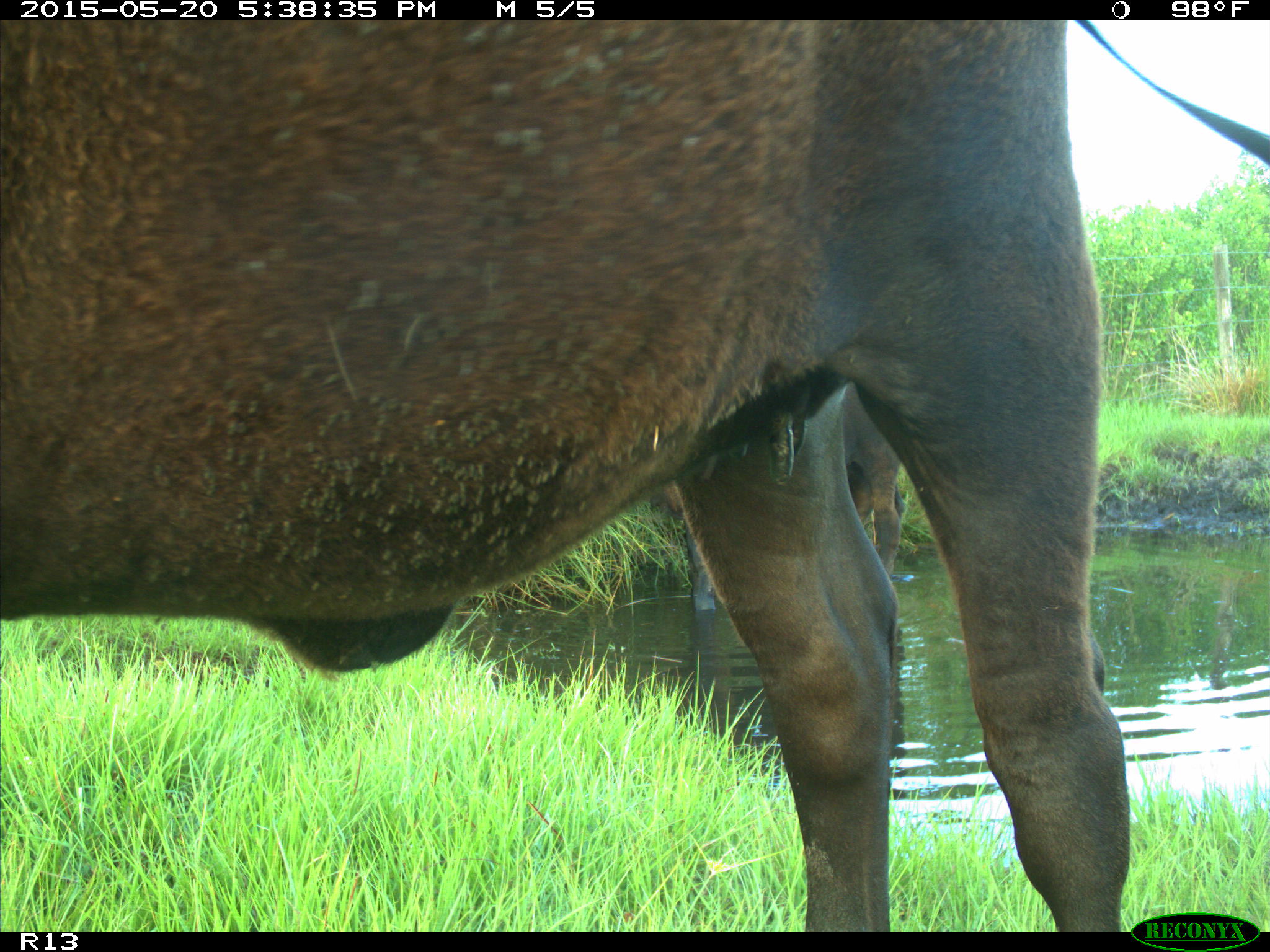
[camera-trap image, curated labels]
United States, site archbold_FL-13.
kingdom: Animalia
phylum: Chordata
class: Mammalia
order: Artiodactyla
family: Bovidae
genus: Bos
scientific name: Bos taurus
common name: domestic cow